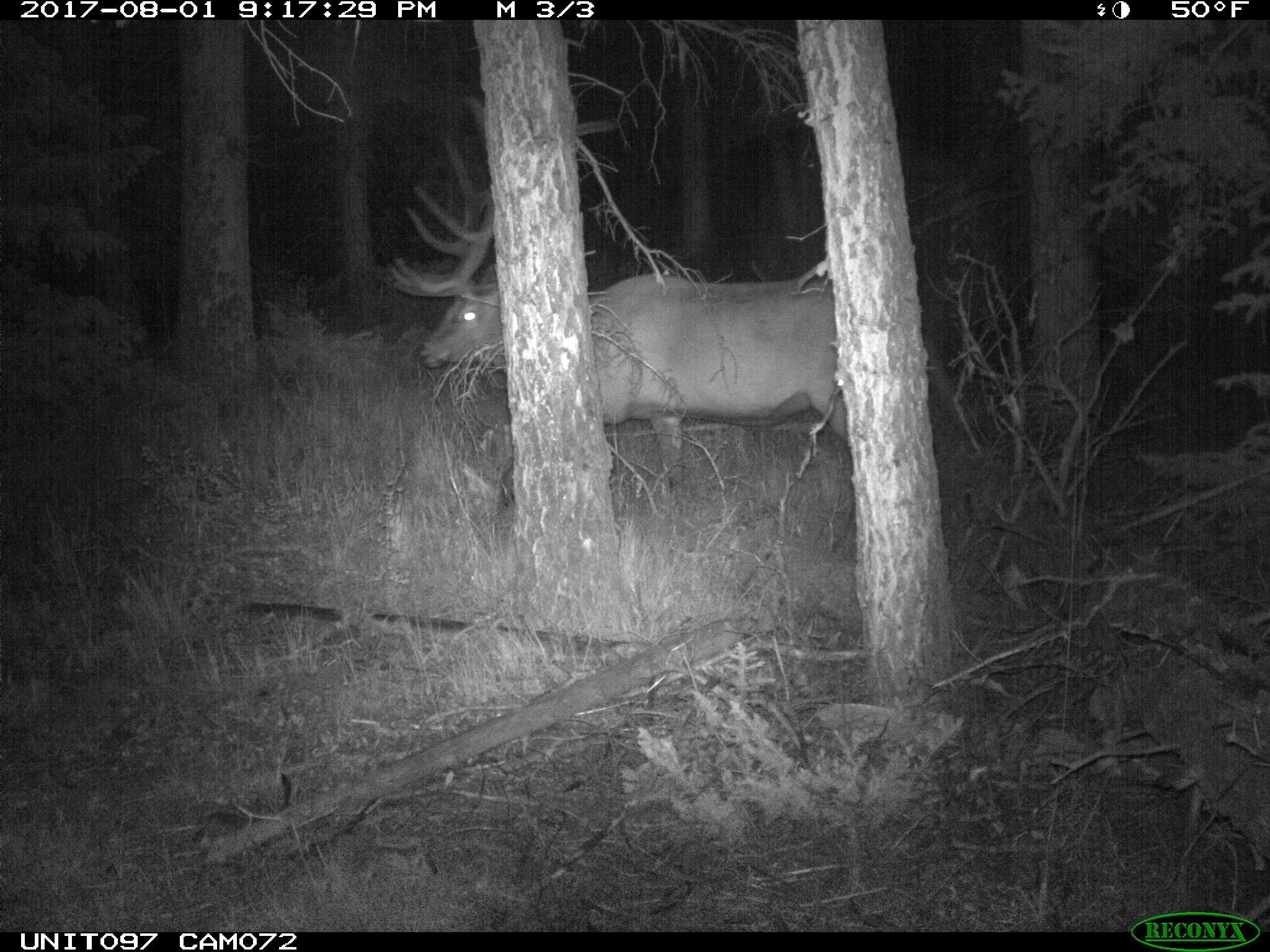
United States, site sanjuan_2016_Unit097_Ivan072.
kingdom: Animalia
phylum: Chordata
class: Mammalia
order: Artiodactyla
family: Cervidae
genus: Cervus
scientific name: Cervus elaphus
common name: red deer